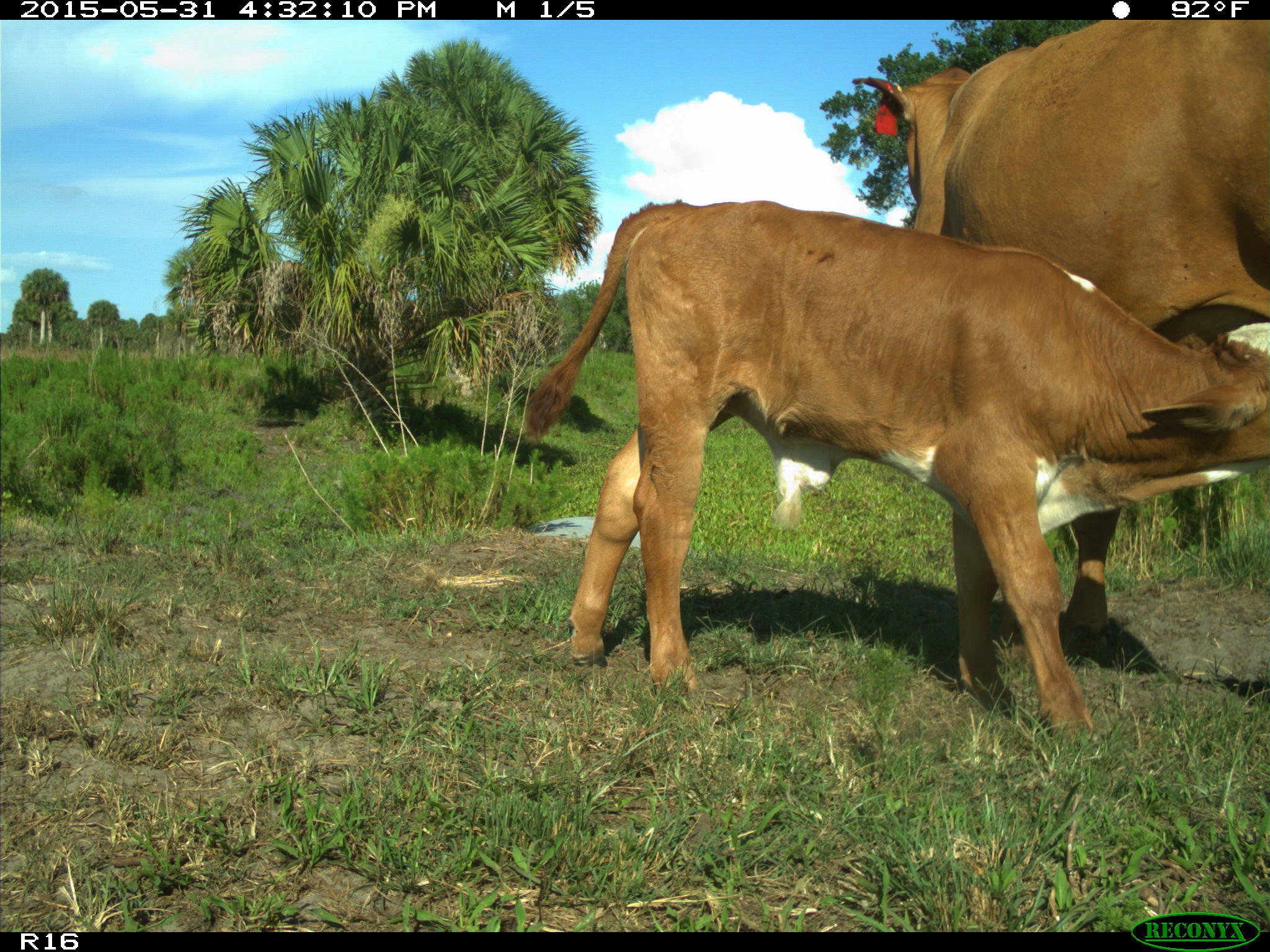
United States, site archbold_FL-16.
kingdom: Animalia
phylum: Chordata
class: Mammalia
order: Artiodactyla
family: Bovidae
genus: Bos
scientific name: Bos taurus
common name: domestic cow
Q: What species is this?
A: Bos taurus (domestic cow).